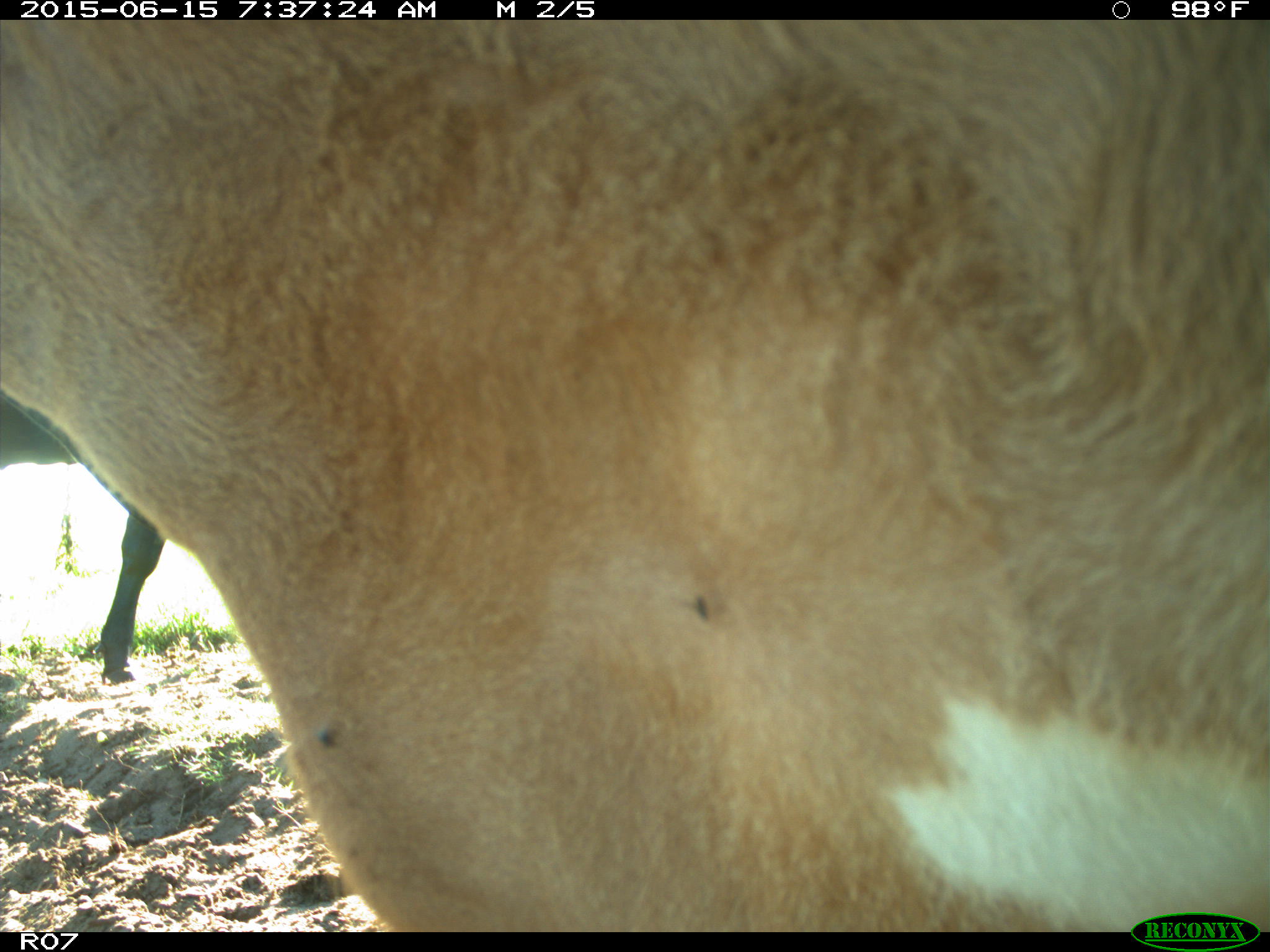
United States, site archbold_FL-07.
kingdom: Animalia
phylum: Chordata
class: Mammalia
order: Artiodactyla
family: Bovidae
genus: Bos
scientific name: Bos taurus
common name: domestic cow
Bos taurus (domestic cow).